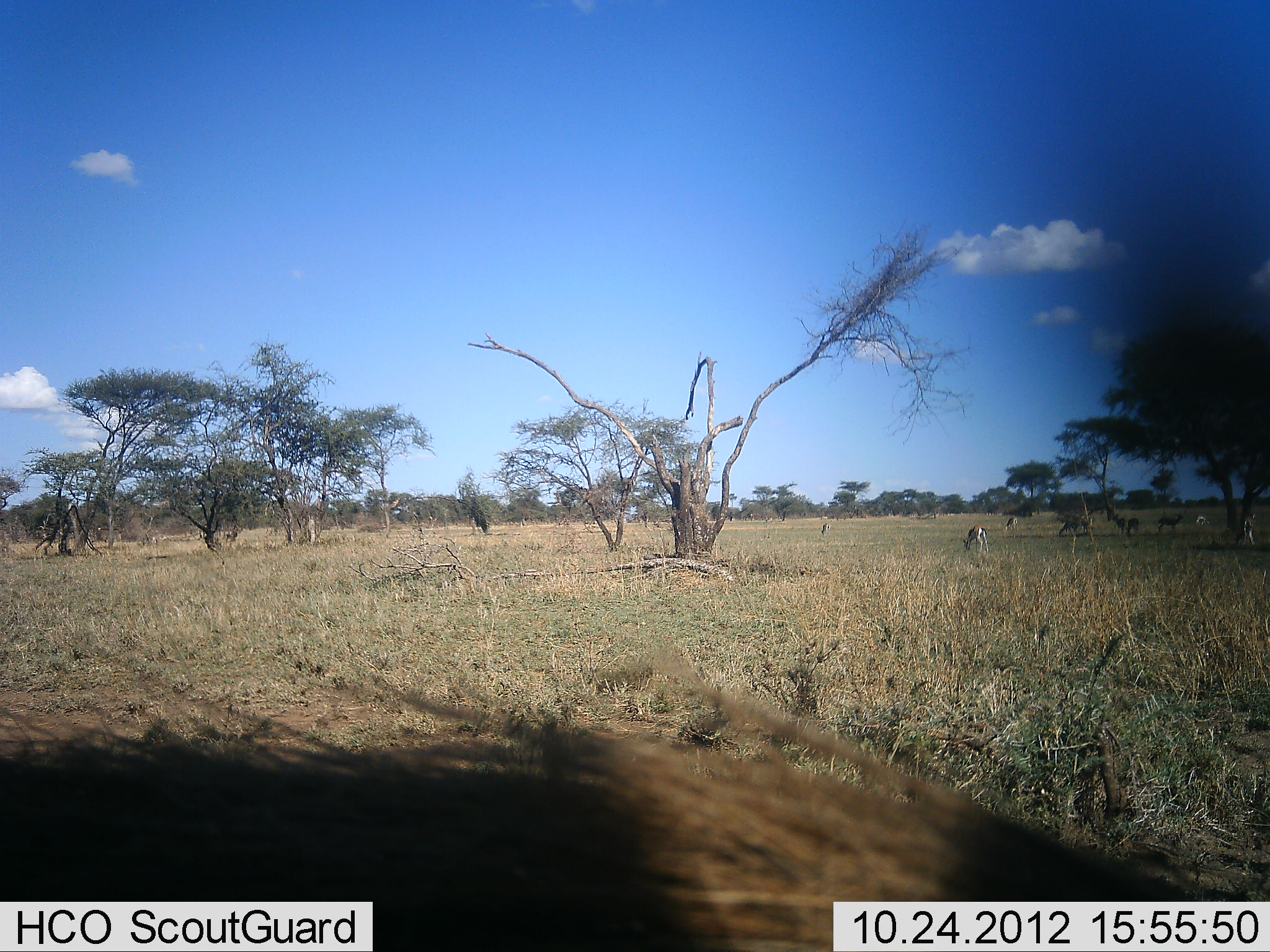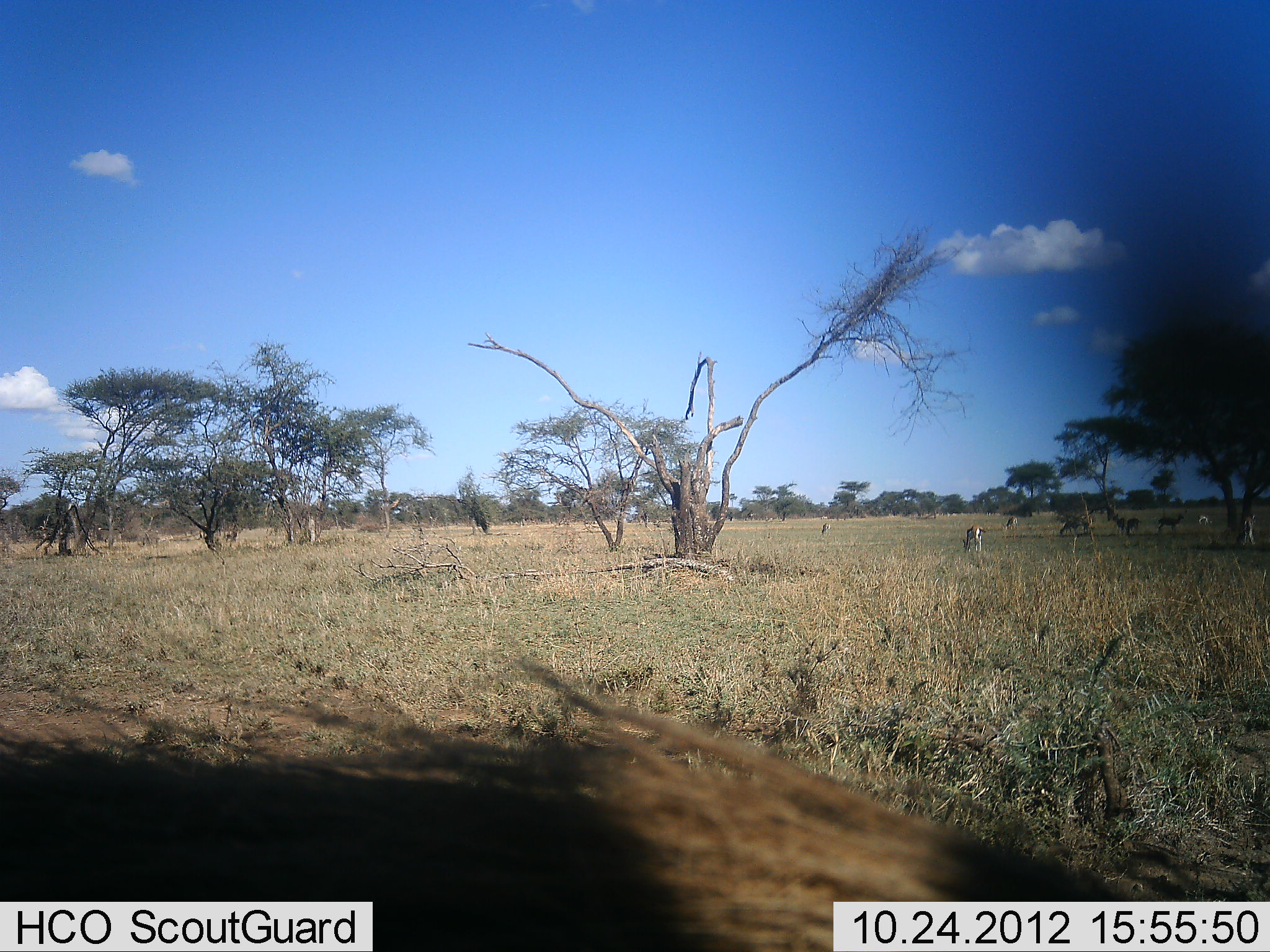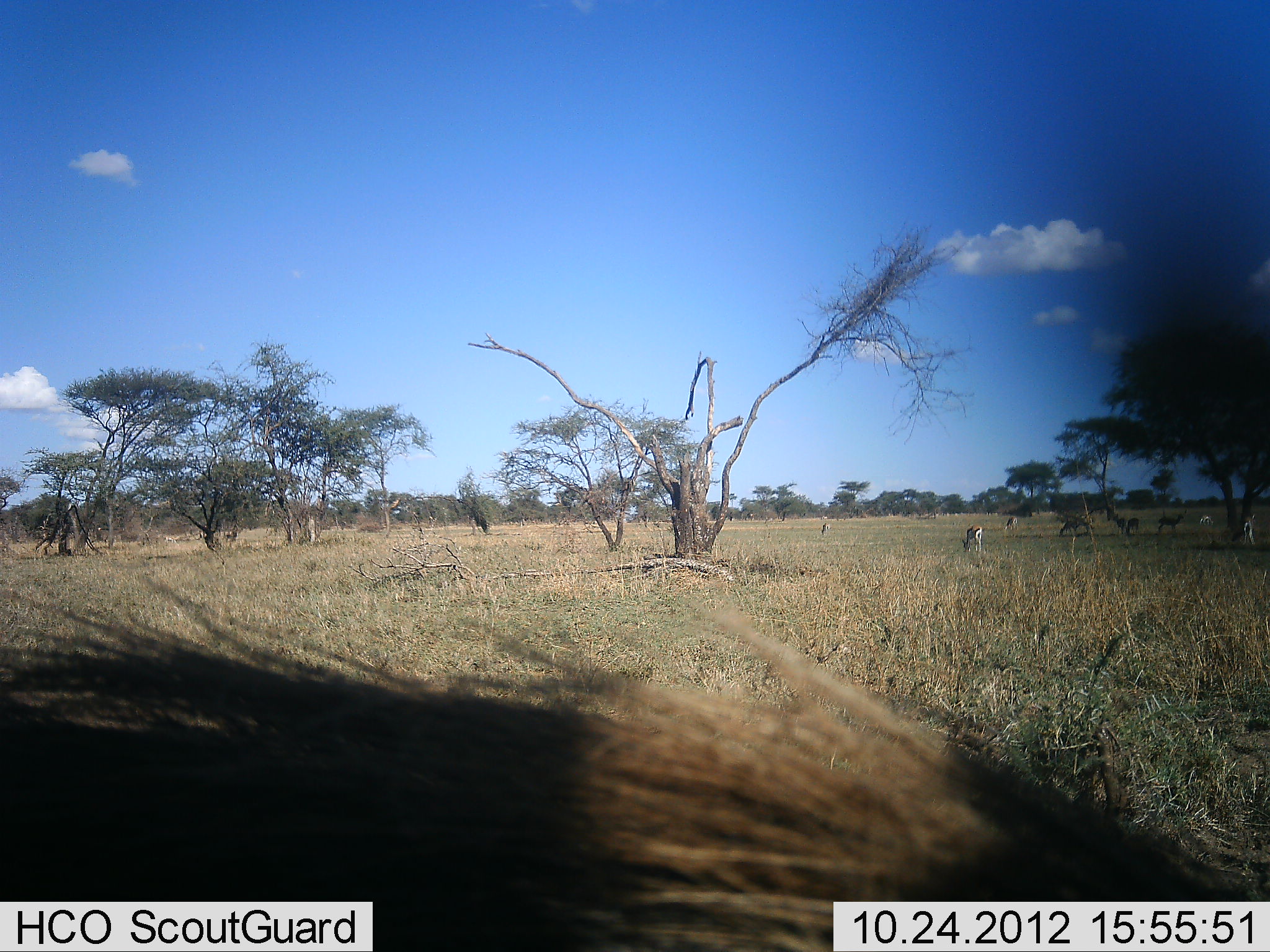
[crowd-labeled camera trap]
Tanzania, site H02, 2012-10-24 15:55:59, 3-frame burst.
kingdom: Animalia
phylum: Chordata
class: Mammalia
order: Artiodactyla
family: Bovidae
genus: Eudorcas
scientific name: Eudorcas thomsonii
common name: thomson's gazelle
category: gazellethomsons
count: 6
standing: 73%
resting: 18%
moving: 27%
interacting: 0%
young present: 0%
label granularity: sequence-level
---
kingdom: Animalia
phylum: Chordata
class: Mammalia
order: Artiodactyla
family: Suidae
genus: Phacochoerus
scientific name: Phacochoerus africanus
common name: warthog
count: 1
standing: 73%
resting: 9%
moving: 18%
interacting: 0%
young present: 0%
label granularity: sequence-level